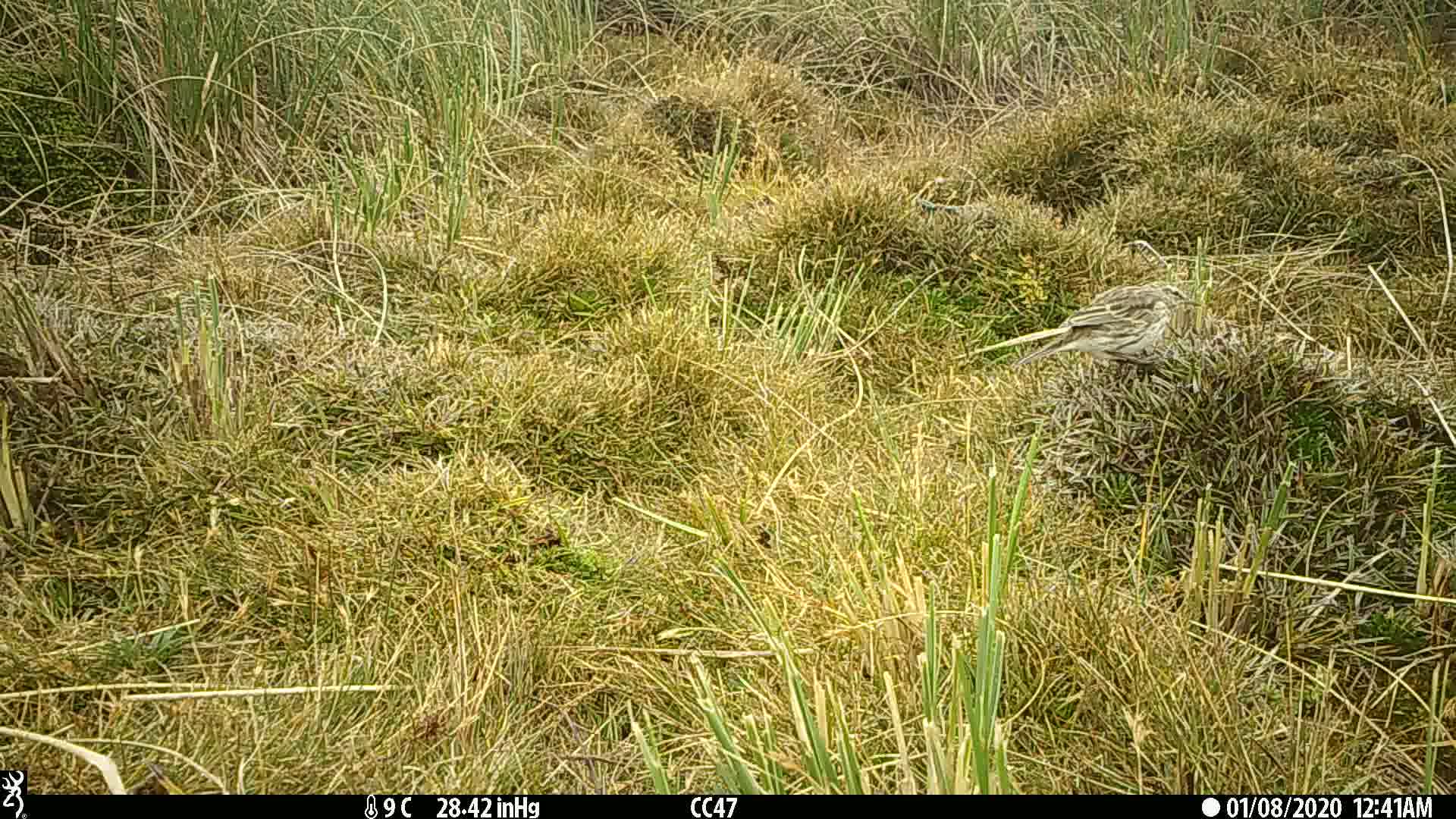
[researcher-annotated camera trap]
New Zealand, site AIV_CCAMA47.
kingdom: Animalia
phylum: Chordata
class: Aves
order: Passeriformes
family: Motacillidae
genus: Anthus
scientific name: Anthus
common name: pipit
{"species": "pipit (Anthus)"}